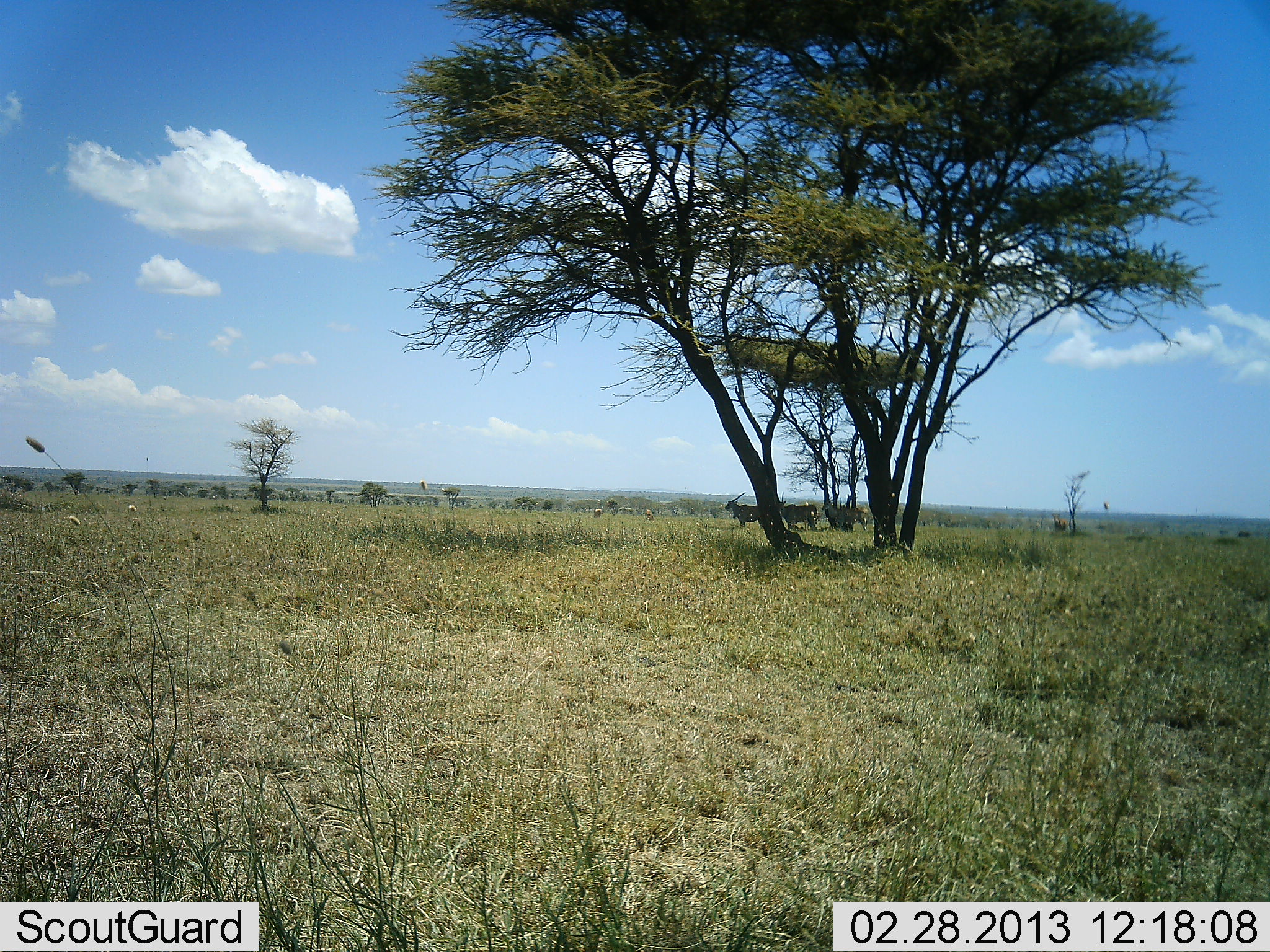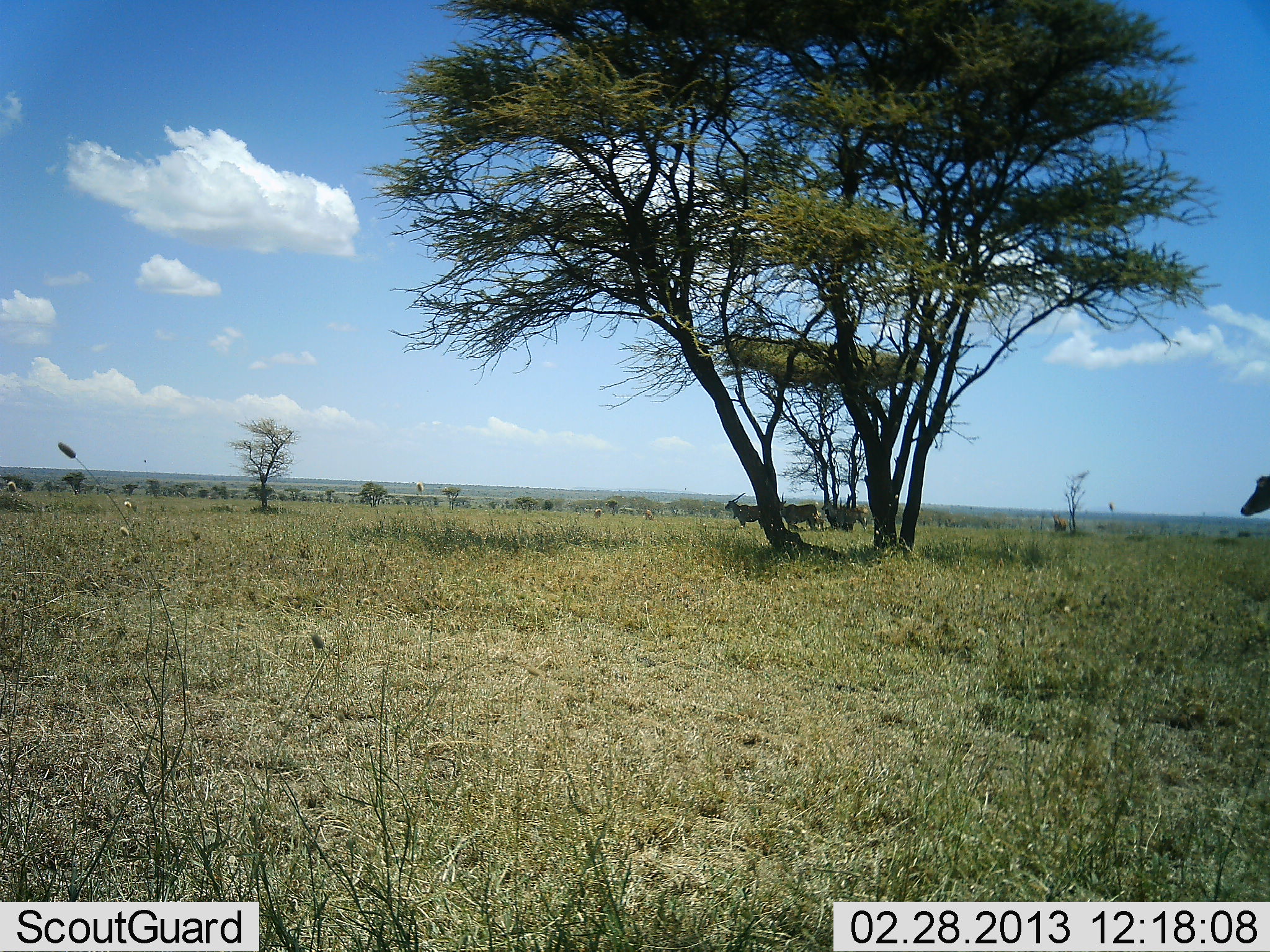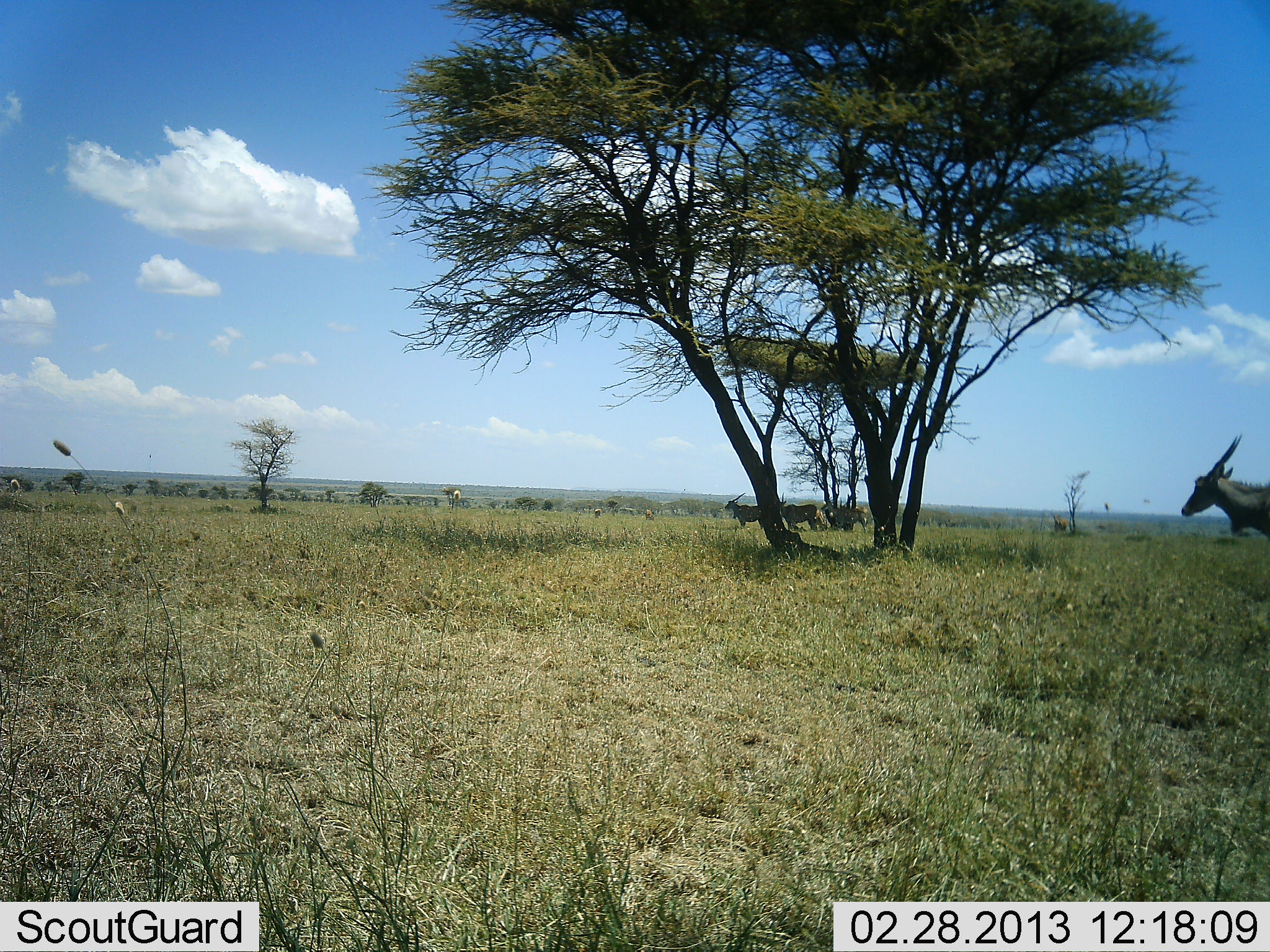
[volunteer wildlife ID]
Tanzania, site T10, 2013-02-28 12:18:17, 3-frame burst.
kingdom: Animalia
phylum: Chordata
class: Mammalia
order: Artiodactyla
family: Bovidae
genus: Tragelaphus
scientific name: Tragelaphus oryx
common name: eland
Eland (Tragelaphus oryx), count 1. Behavior (volunteer vote fractions): standing 50%, resting 4%, moving 96%, interacting 0%. Young present (vote fraction): 0%. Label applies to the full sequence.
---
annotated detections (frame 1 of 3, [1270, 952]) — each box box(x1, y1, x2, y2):
animal: box(775, 491, 819, 532); box(723, 491, 764, 529); box(839, 499, 869, 533); box(821, 496, 844, 529)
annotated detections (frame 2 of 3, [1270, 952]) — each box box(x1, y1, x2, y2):
animal: box(778, 492, 822, 532); box(725, 491, 764, 530); box(1240, 475, 1270, 519); box(839, 497, 869, 533); box(821, 496, 848, 529)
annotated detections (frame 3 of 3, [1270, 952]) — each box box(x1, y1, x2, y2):
animal: box(1180, 430, 1270, 542); box(776, 491, 827, 532); box(723, 492, 765, 531); box(834, 496, 869, 532); box(821, 493, 853, 531)